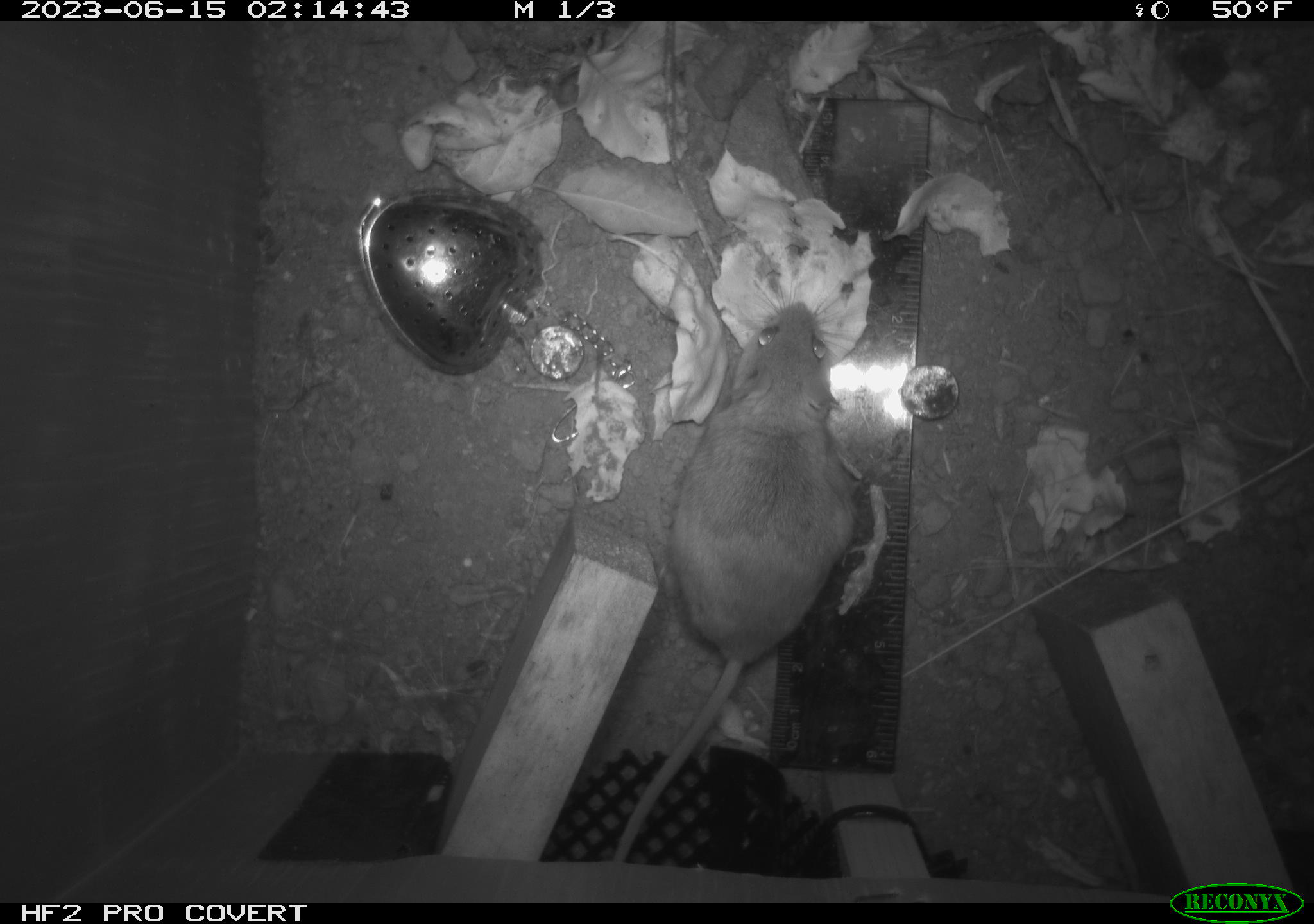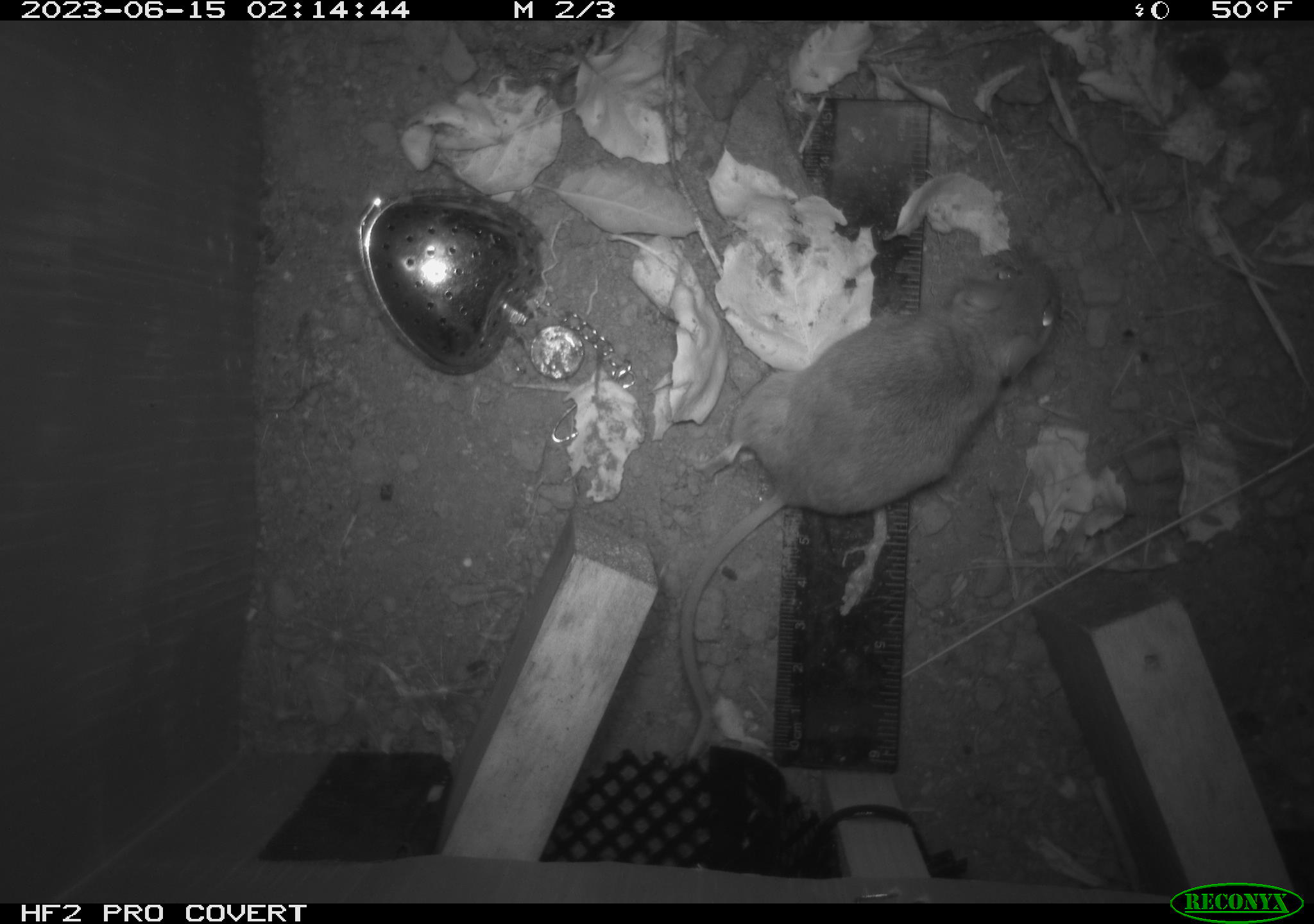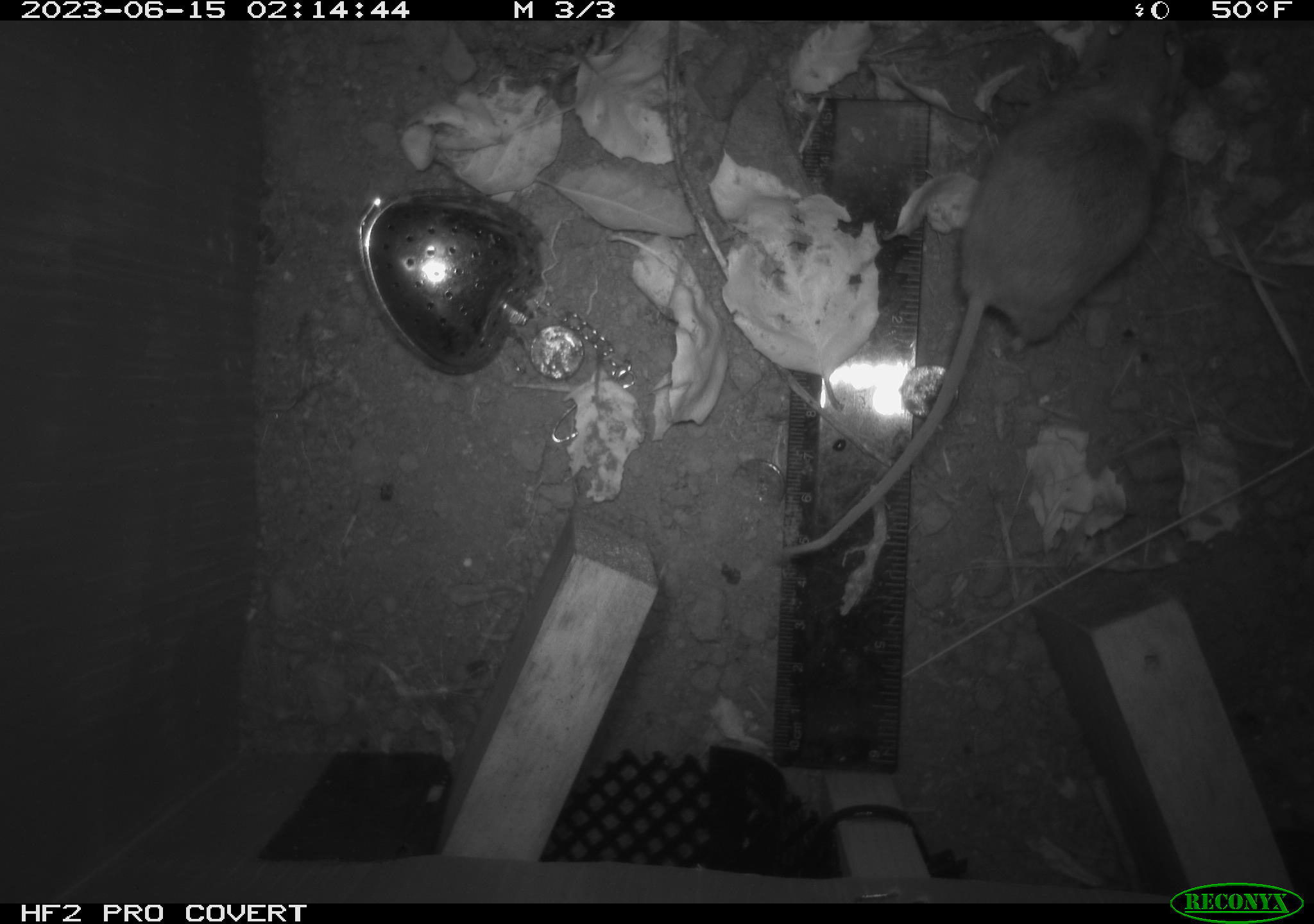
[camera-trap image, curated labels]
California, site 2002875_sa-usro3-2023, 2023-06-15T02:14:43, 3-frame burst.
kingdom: Animalia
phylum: Chordata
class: Mammalia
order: Rodentia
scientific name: Rodentia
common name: mouse species